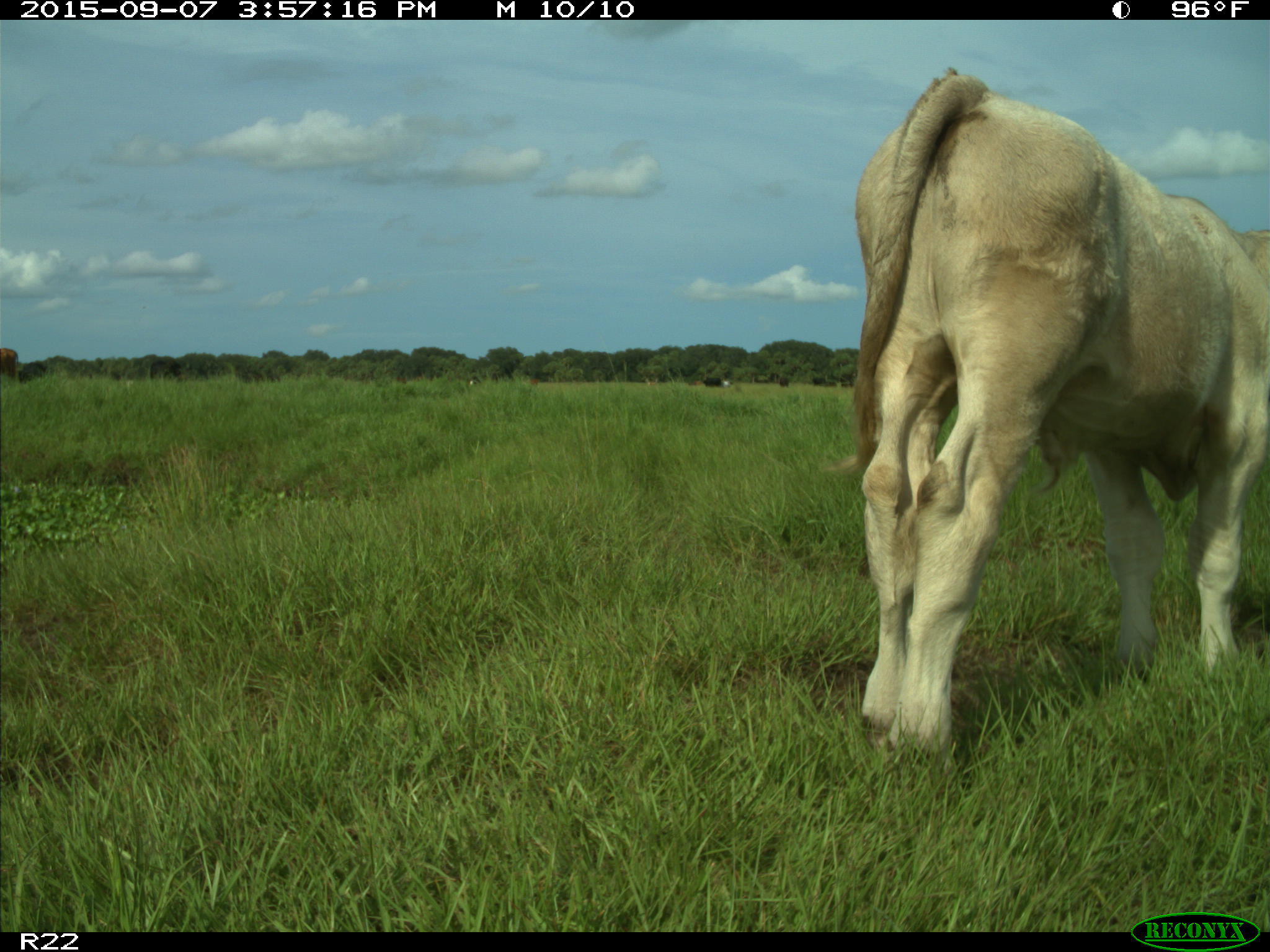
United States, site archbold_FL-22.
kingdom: Animalia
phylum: Chordata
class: Mammalia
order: Artiodactyla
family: Bovidae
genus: Bos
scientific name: Bos taurus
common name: domestic cow